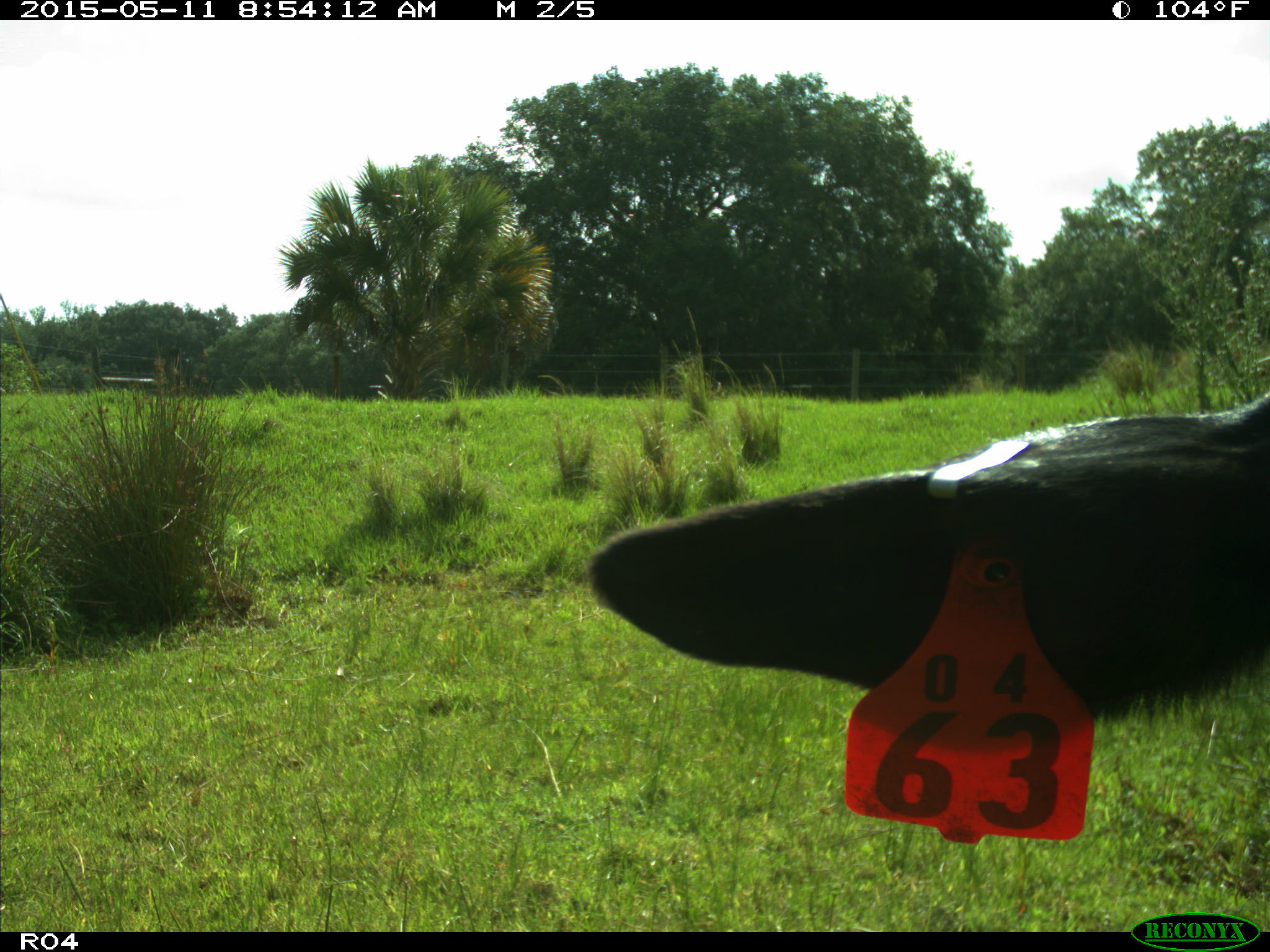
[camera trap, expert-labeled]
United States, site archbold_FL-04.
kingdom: Animalia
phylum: Chordata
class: Mammalia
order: Artiodactyla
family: Bovidae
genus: Bos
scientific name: Bos taurus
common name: domestic cow